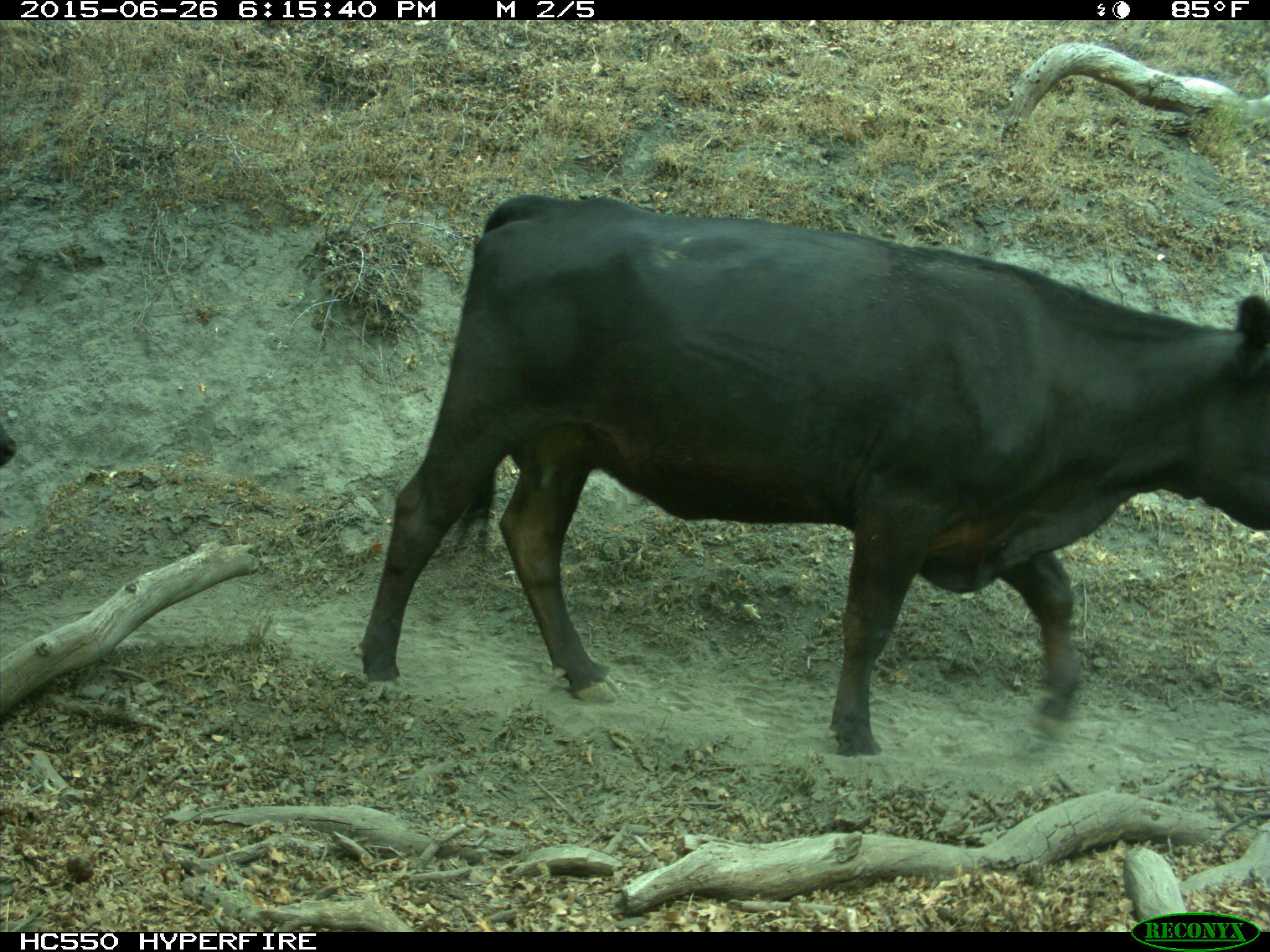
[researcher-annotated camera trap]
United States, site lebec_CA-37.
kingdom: Animalia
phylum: Chordata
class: Mammalia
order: Artiodactyla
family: Bovidae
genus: Bos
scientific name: Bos taurus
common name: domestic cow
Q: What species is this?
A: Bos taurus (domestic cow).